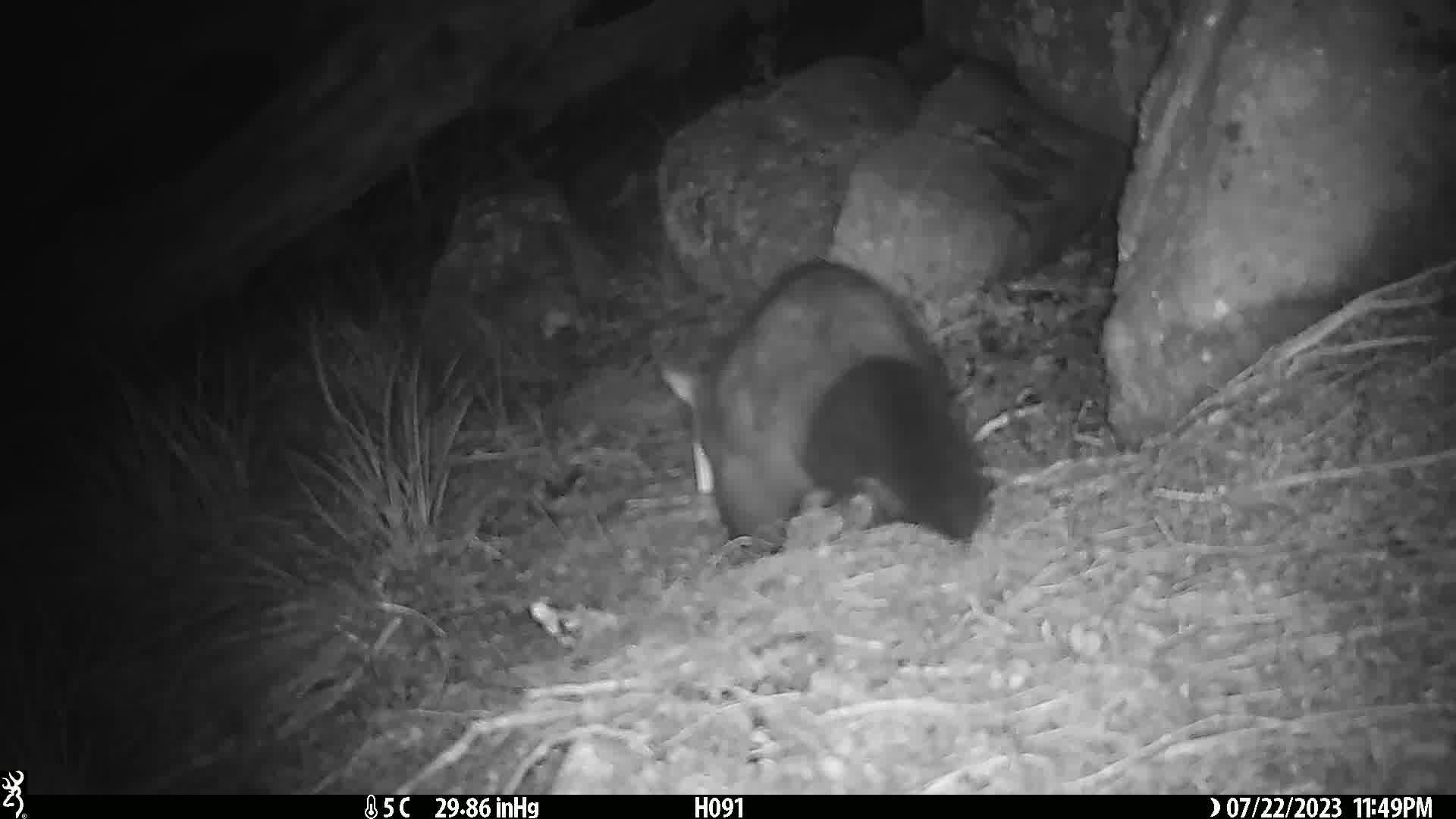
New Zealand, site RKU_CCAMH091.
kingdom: Animalia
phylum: Chordata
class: Mammalia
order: Diprotodontia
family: Phalangeridae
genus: Trichosurus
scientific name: Trichosurus vulpecula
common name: common brushtail possum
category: possum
Possum (common brushtail possum) (Trichosurus vulpecula).